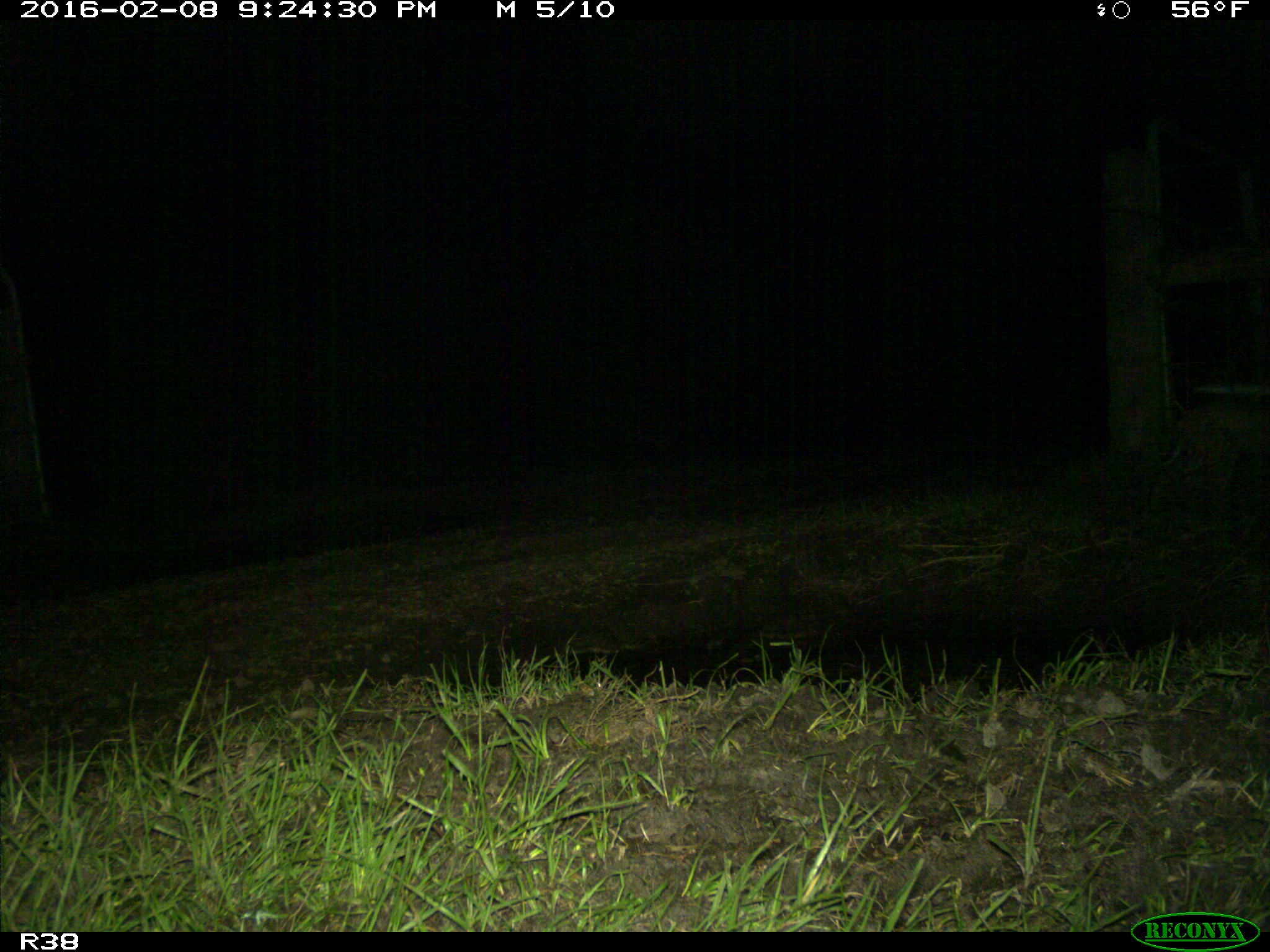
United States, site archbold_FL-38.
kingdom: Animalia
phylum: Chordata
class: Mammalia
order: Carnivora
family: Felidae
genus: Lynx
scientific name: Lynx rufus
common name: bobcat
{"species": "Lynx rufus (bobcat)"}